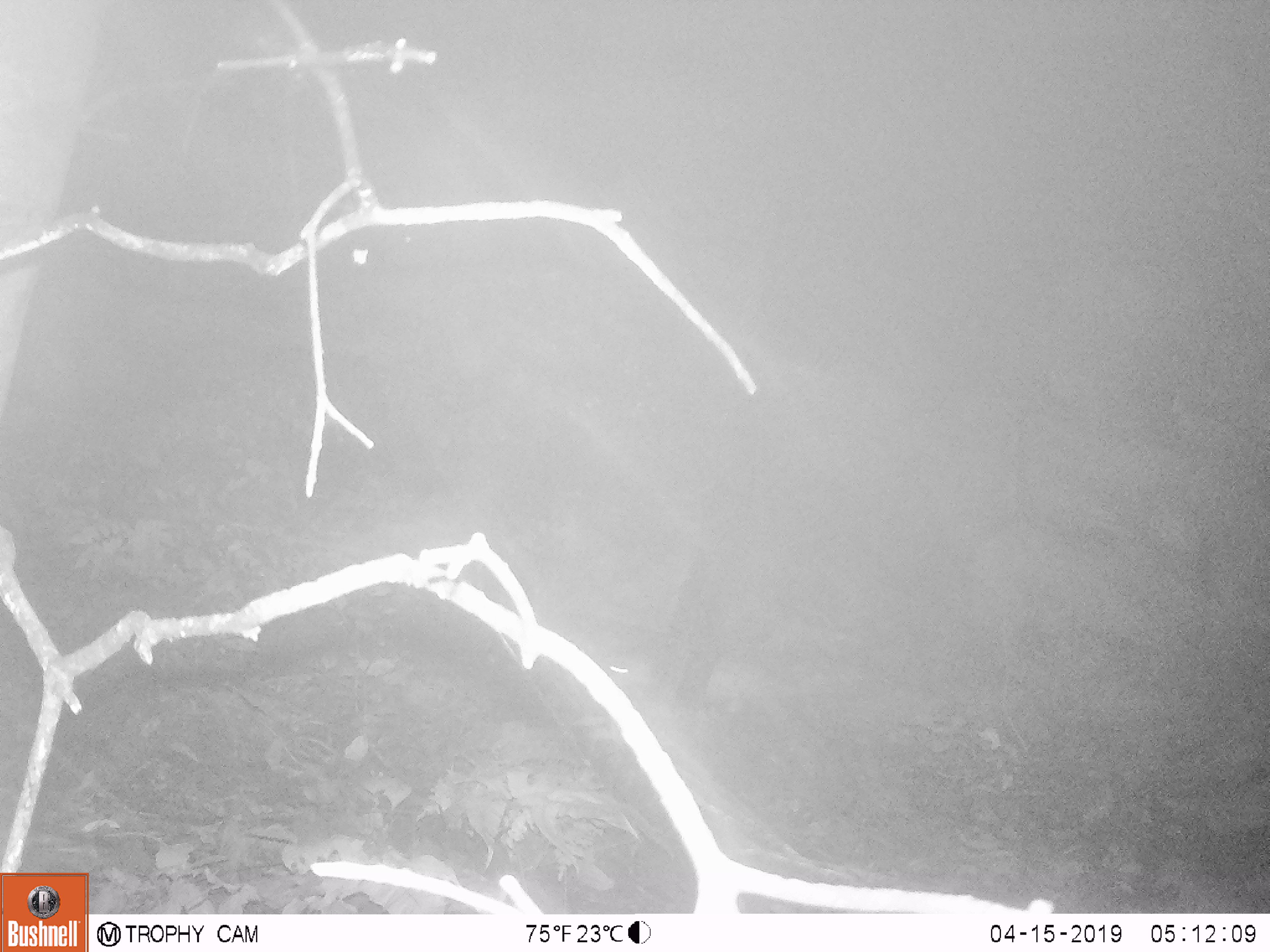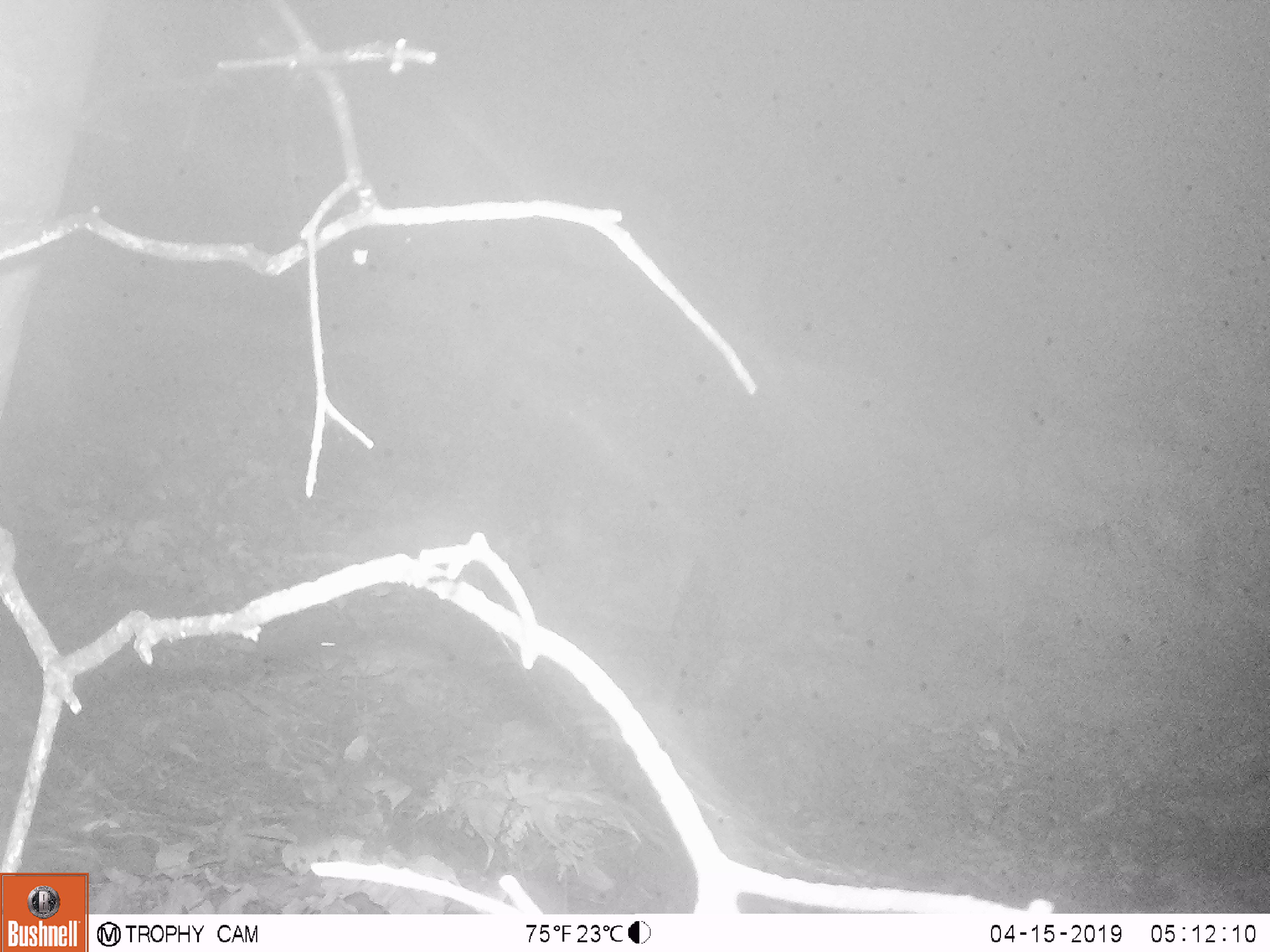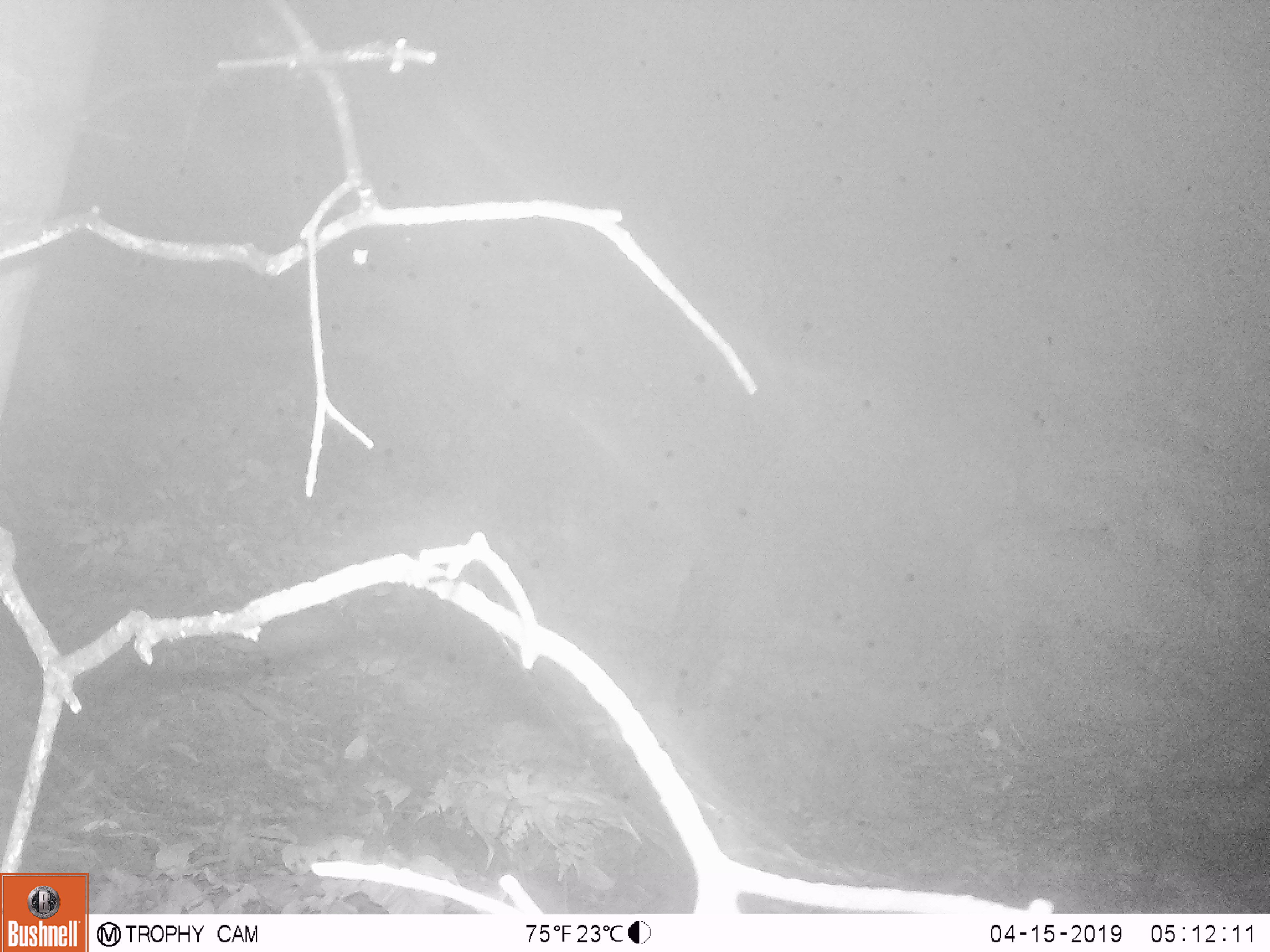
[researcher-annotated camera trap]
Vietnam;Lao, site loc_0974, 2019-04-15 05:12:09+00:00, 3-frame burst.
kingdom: Animalia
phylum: Chordata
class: Mammalia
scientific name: Mammalia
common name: mammal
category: unidentified mammal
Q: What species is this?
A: Unidentified mammal (mammal) (Mammalia).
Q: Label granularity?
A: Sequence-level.